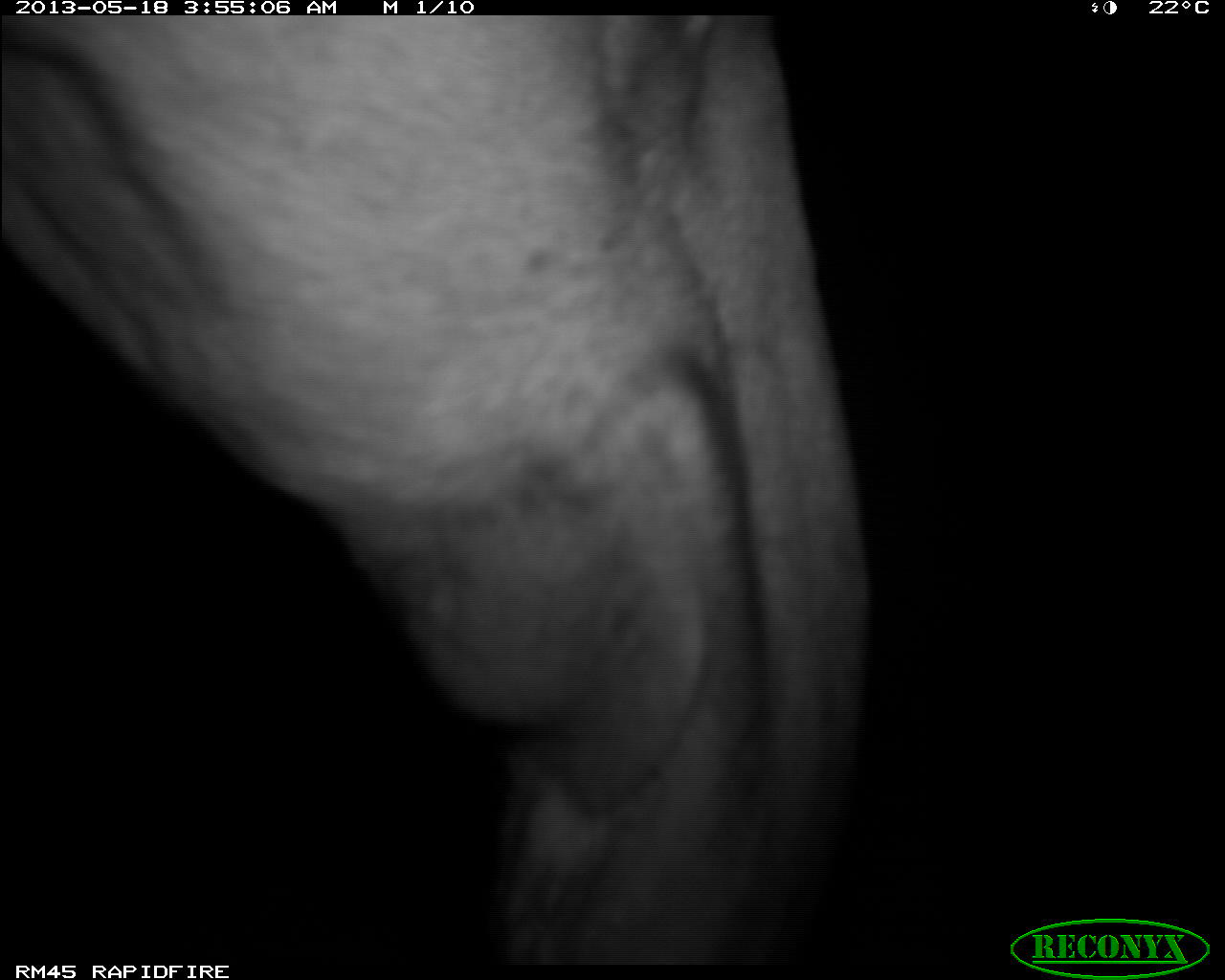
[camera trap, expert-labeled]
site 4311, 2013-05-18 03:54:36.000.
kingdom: Animalia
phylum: Chordata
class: Mammalia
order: Perissodactyla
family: Tapiridae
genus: Tapirus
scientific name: Tapirus bairdii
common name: baird's tapir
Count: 1.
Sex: female.